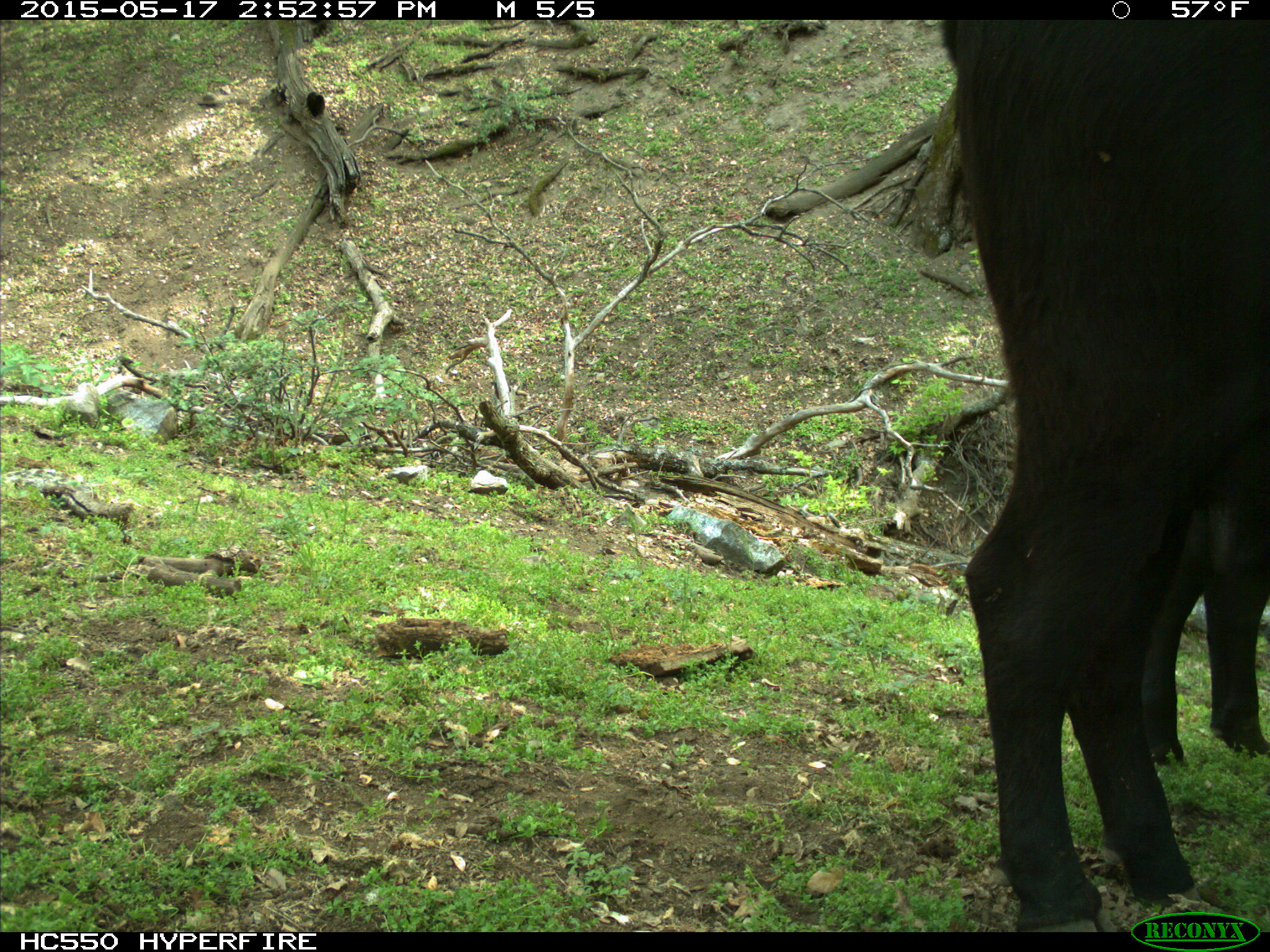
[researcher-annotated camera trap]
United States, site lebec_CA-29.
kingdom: Animalia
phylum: Chordata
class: Mammalia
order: Artiodactyla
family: Bovidae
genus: Bos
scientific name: Bos taurus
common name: domestic cow